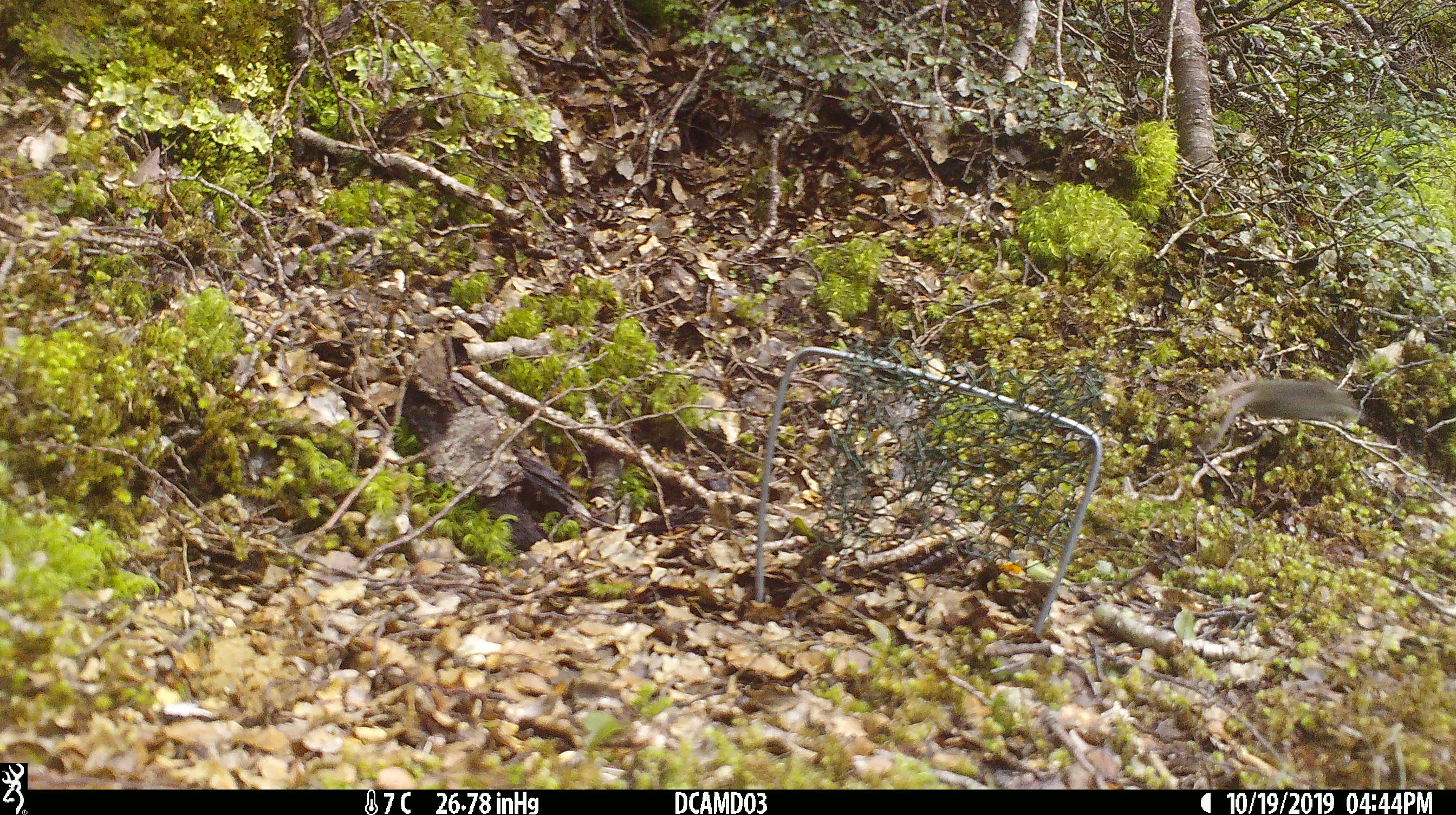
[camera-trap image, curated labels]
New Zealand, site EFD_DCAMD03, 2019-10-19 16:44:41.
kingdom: Animalia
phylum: Chordata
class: Mammalia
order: Rodentia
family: Muridae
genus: Mus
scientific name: Mus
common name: mouse